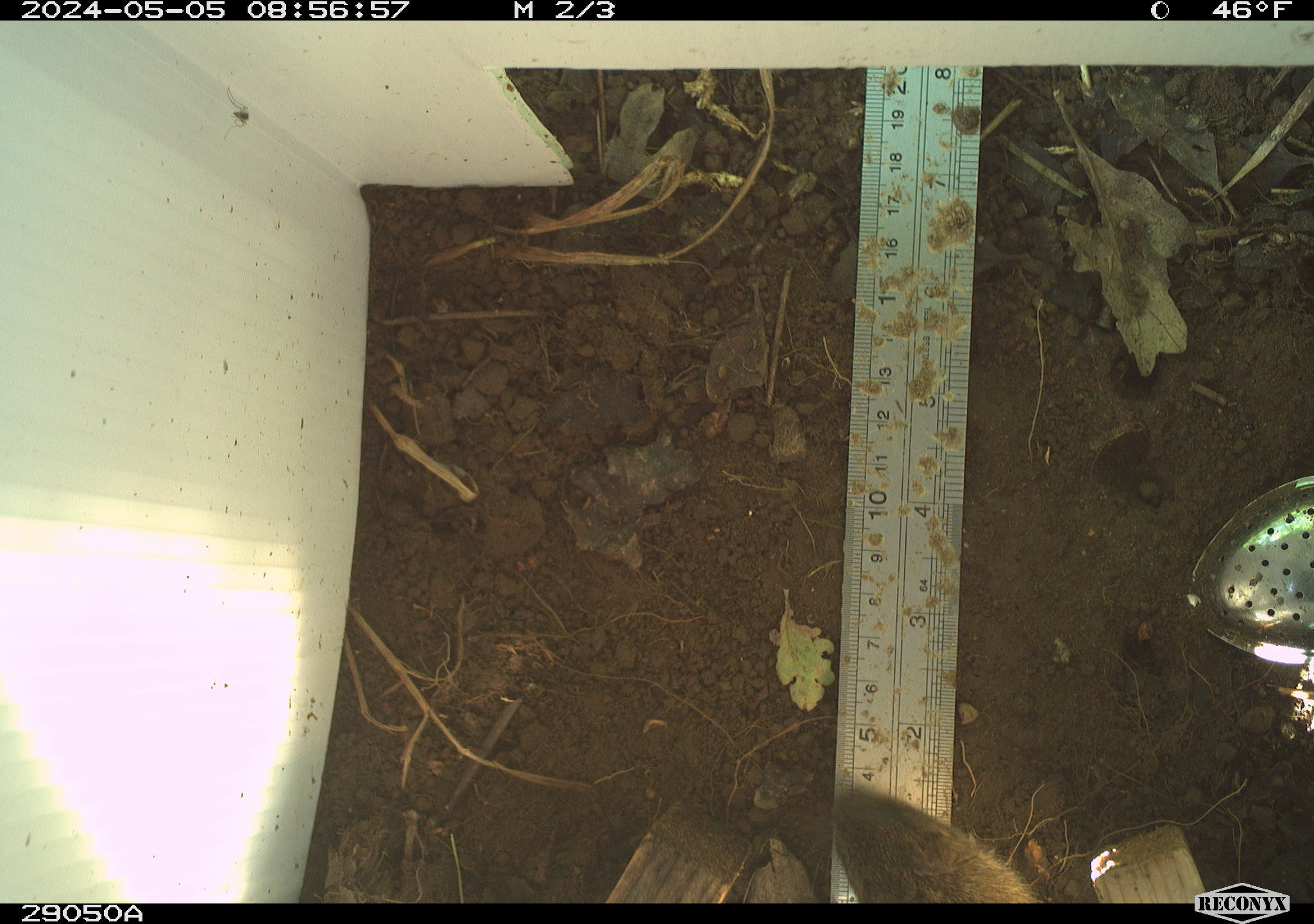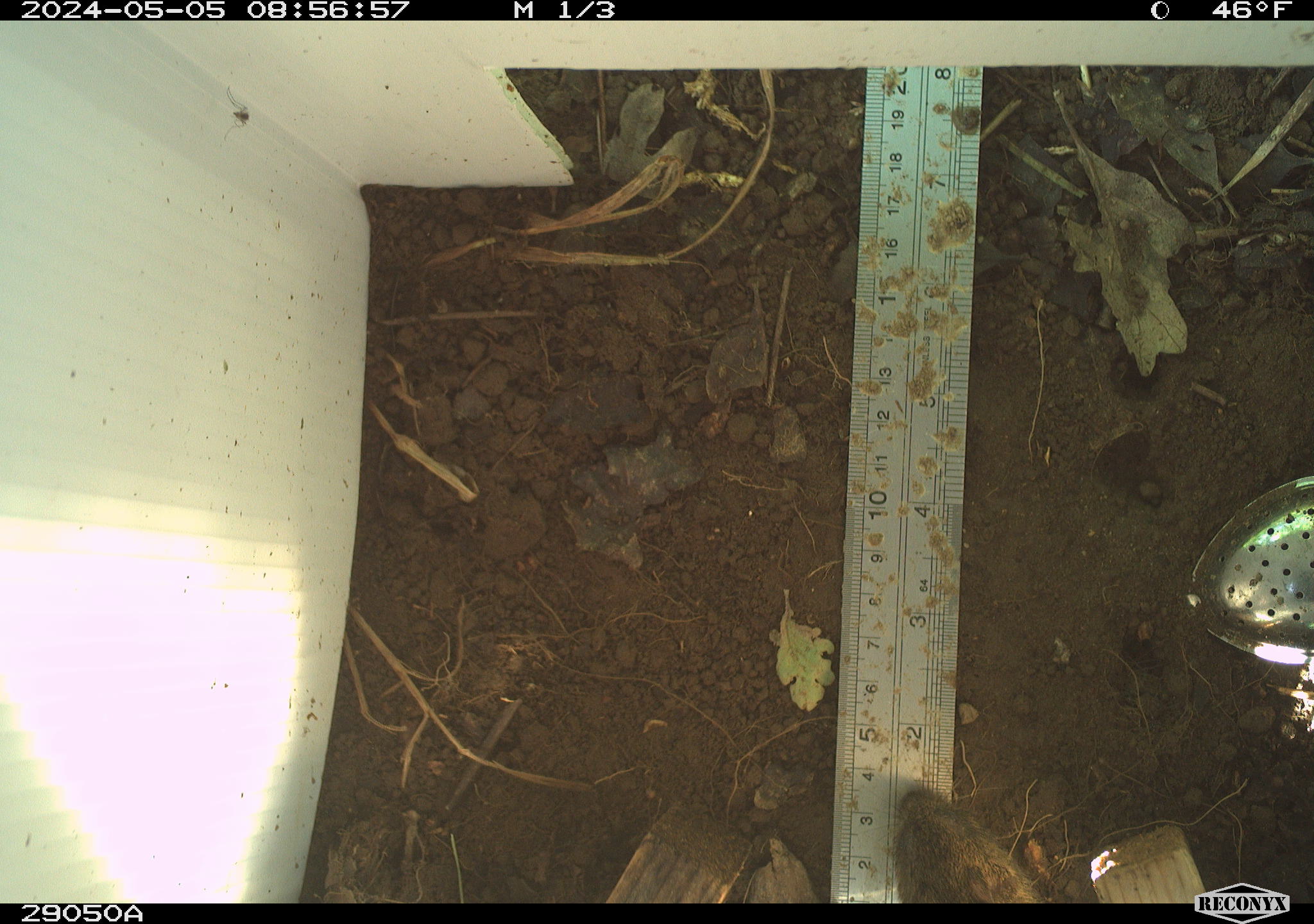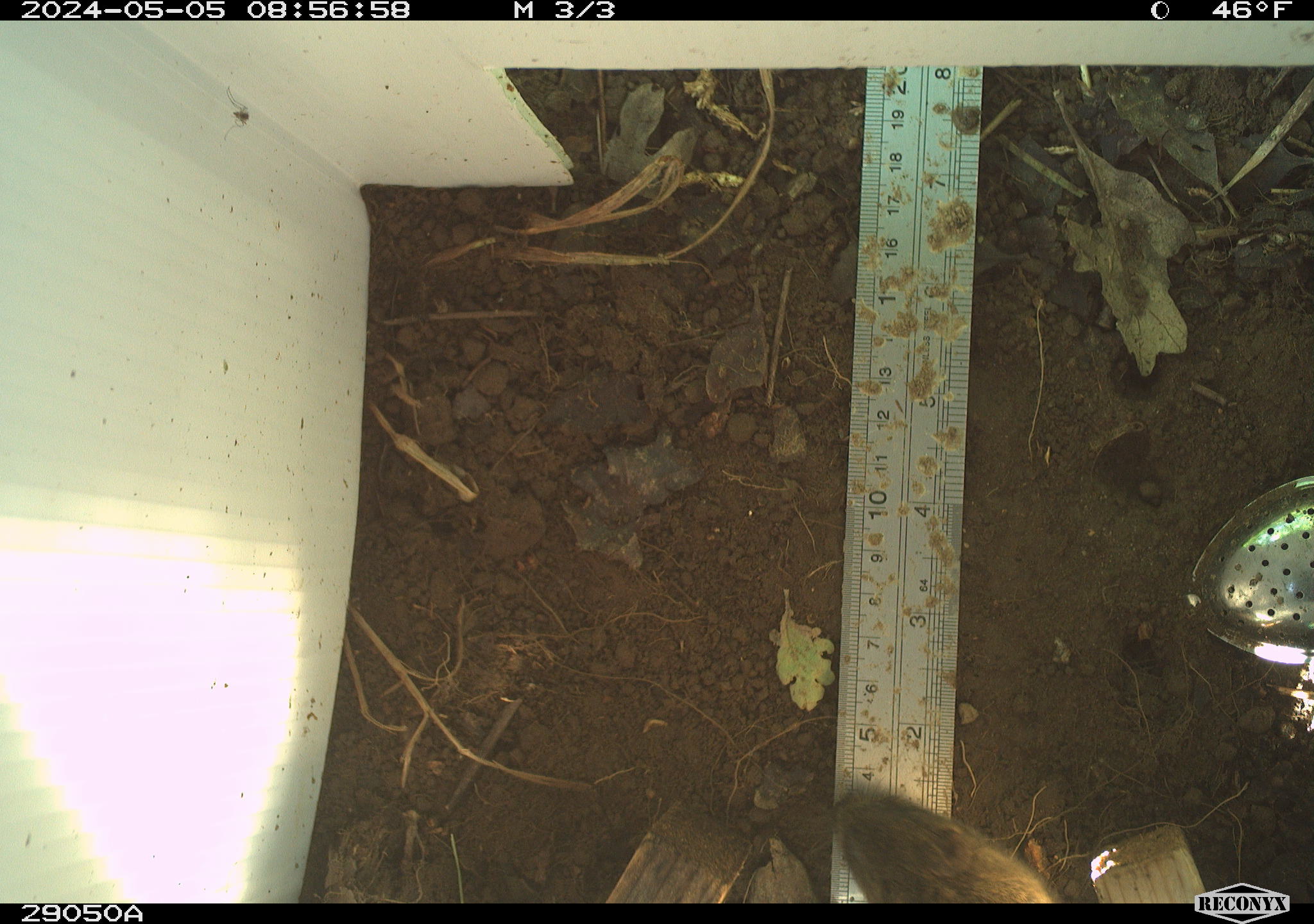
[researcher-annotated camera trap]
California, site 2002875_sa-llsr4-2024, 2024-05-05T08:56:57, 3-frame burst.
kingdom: Animalia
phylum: Chordata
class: Mammalia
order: Rodentia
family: Cricetidae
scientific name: Arvicolinae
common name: voles, lemmings, and muskrats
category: arvicolinae subfamily